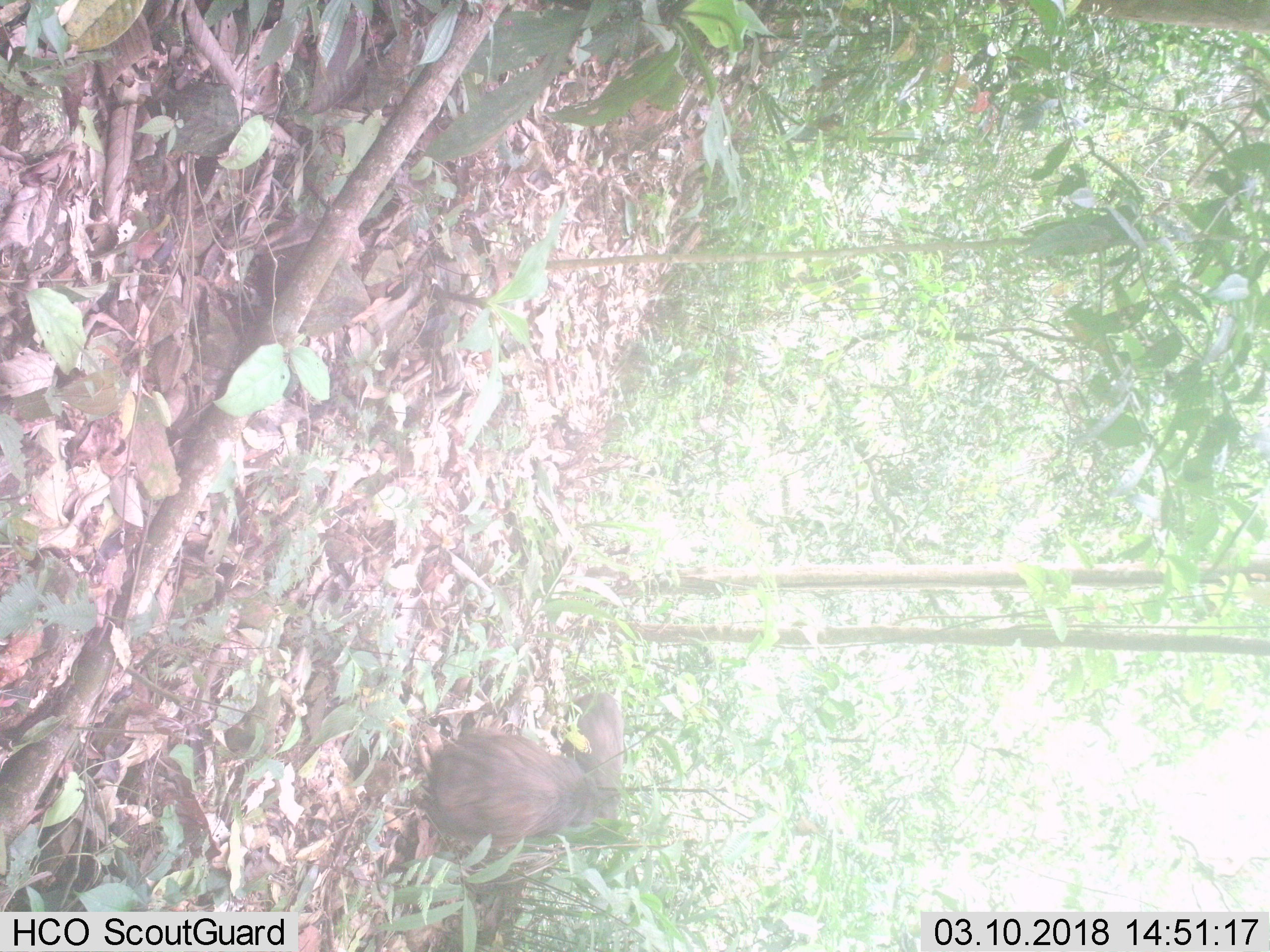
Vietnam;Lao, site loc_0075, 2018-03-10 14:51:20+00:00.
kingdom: Animalia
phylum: Chordata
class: Mammalia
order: Primates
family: Cercopithecidae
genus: Macaca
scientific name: Macaca arctoides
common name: stump-tailed macaque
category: stump tailed macaque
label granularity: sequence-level